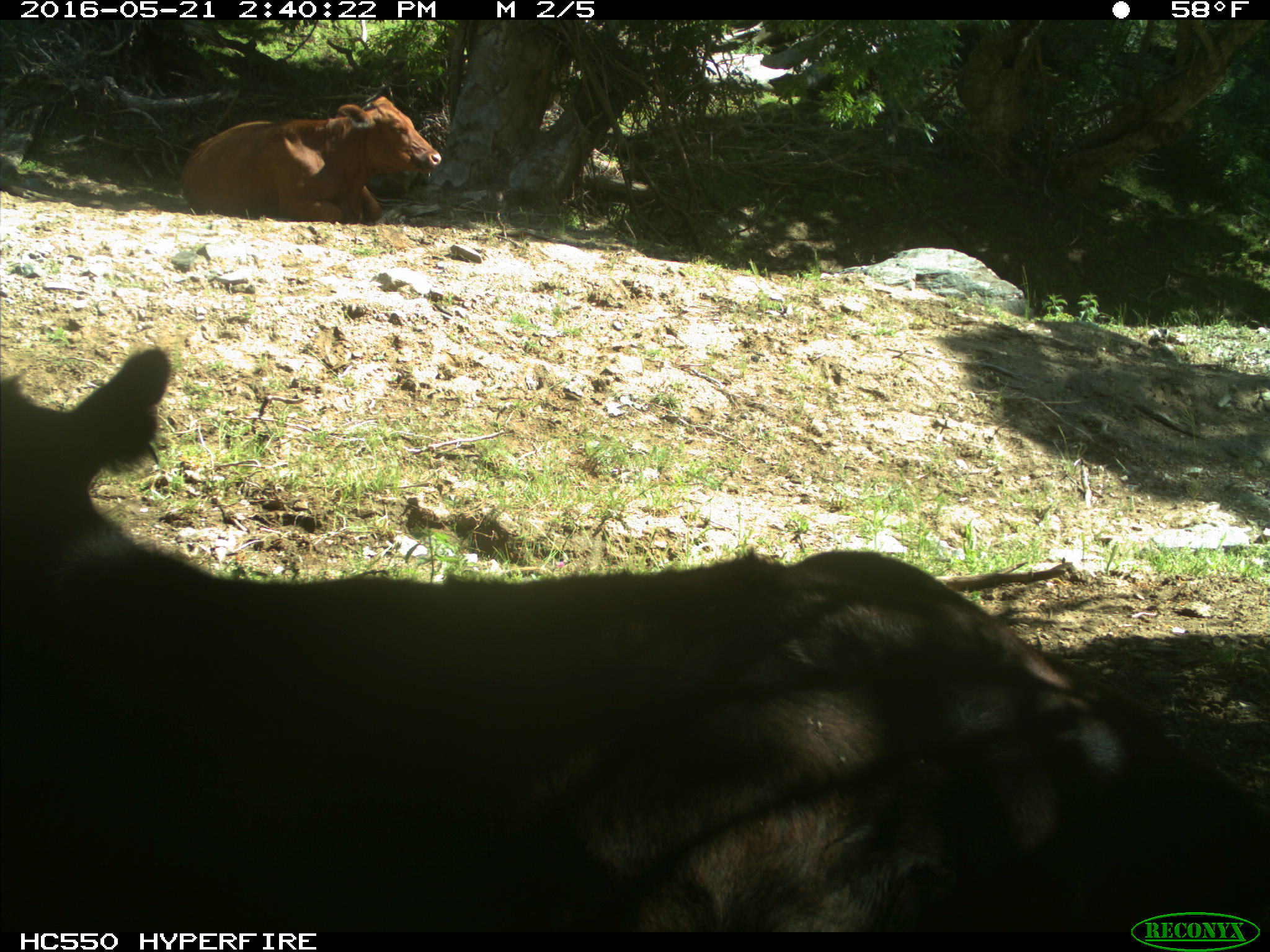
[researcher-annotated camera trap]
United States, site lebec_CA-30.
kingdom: Animalia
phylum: Chordata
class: Mammalia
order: Artiodactyla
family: Bovidae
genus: Bos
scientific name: Bos taurus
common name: domestic cow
Bos taurus (domestic cow).